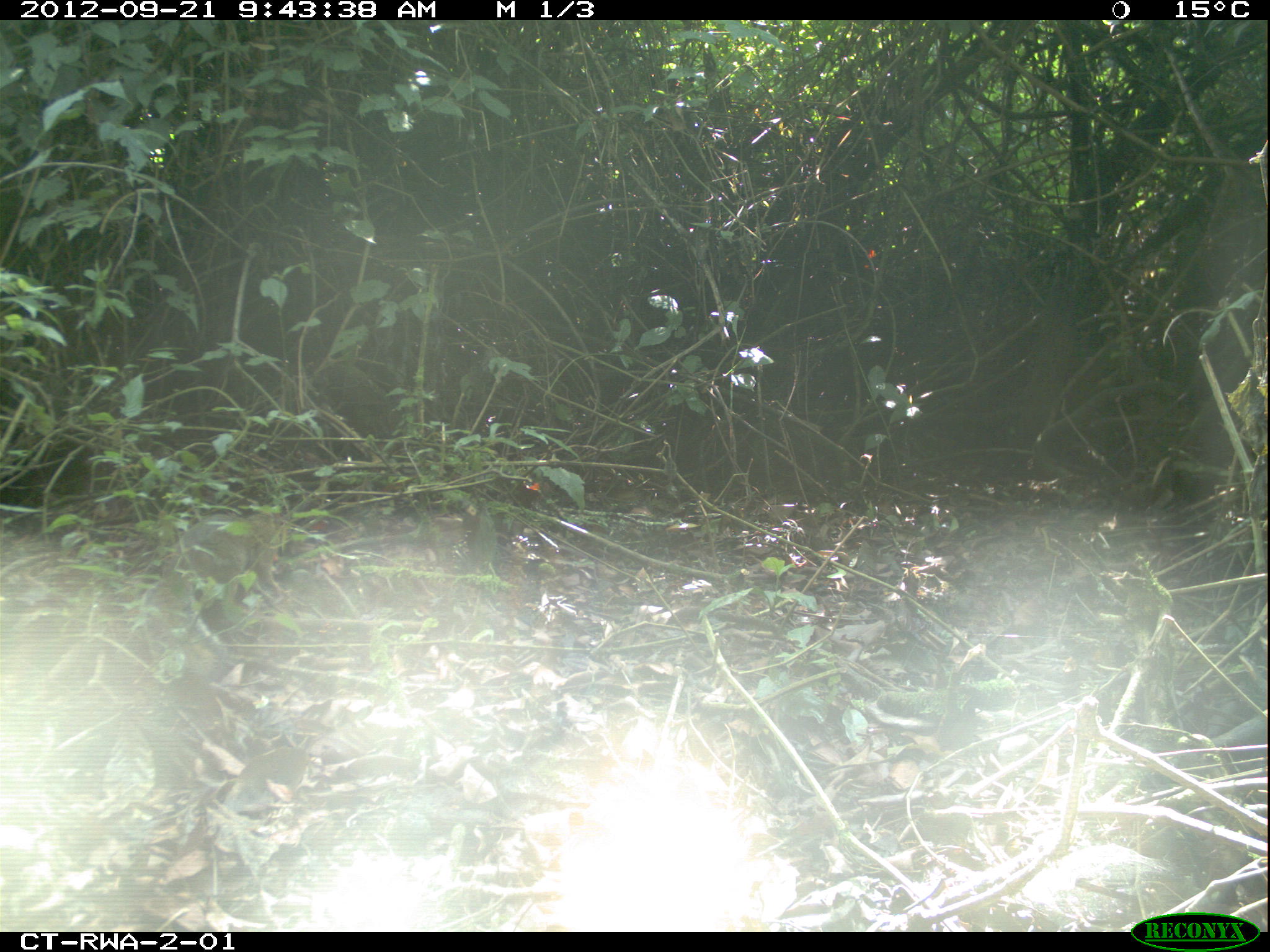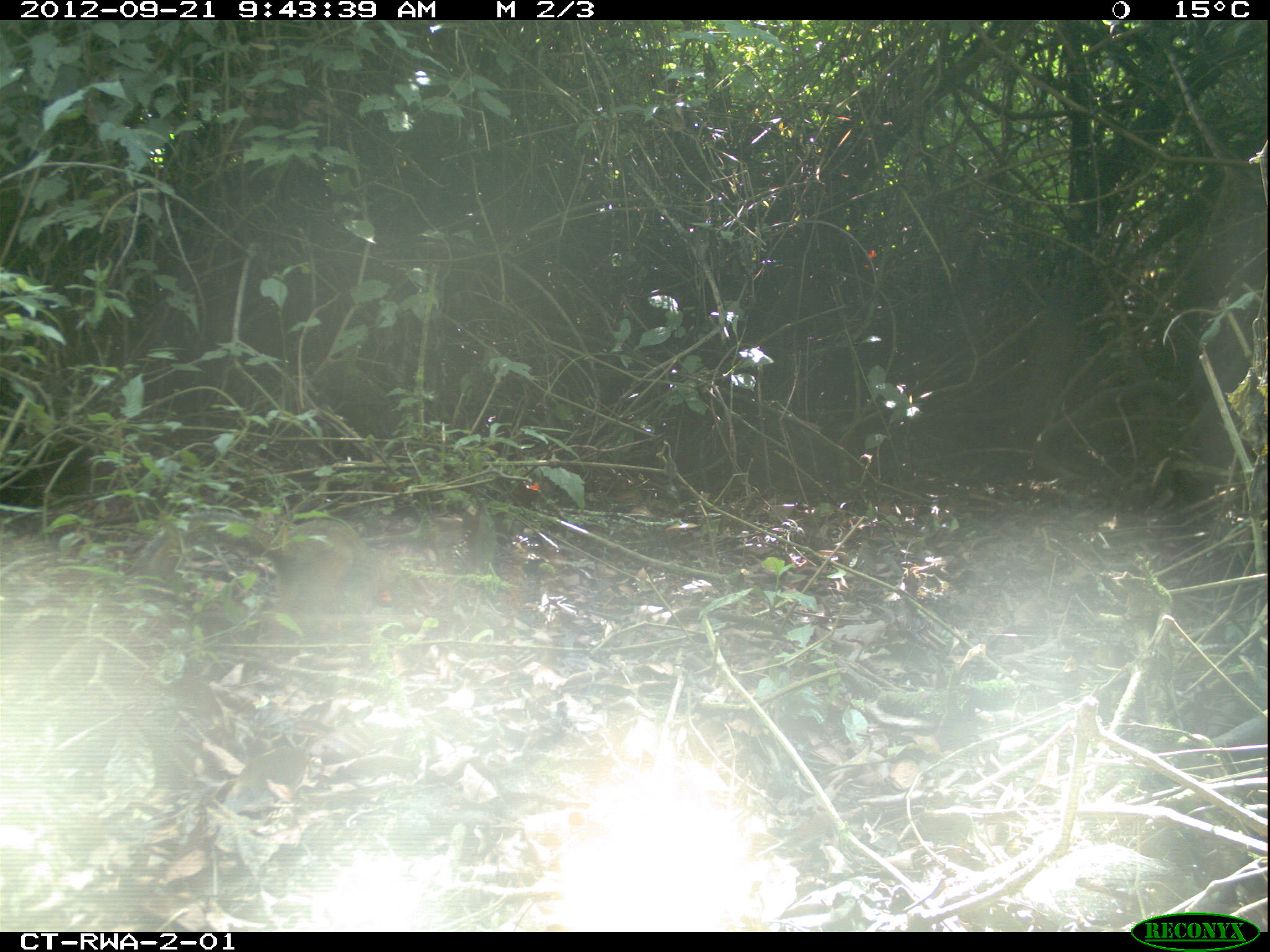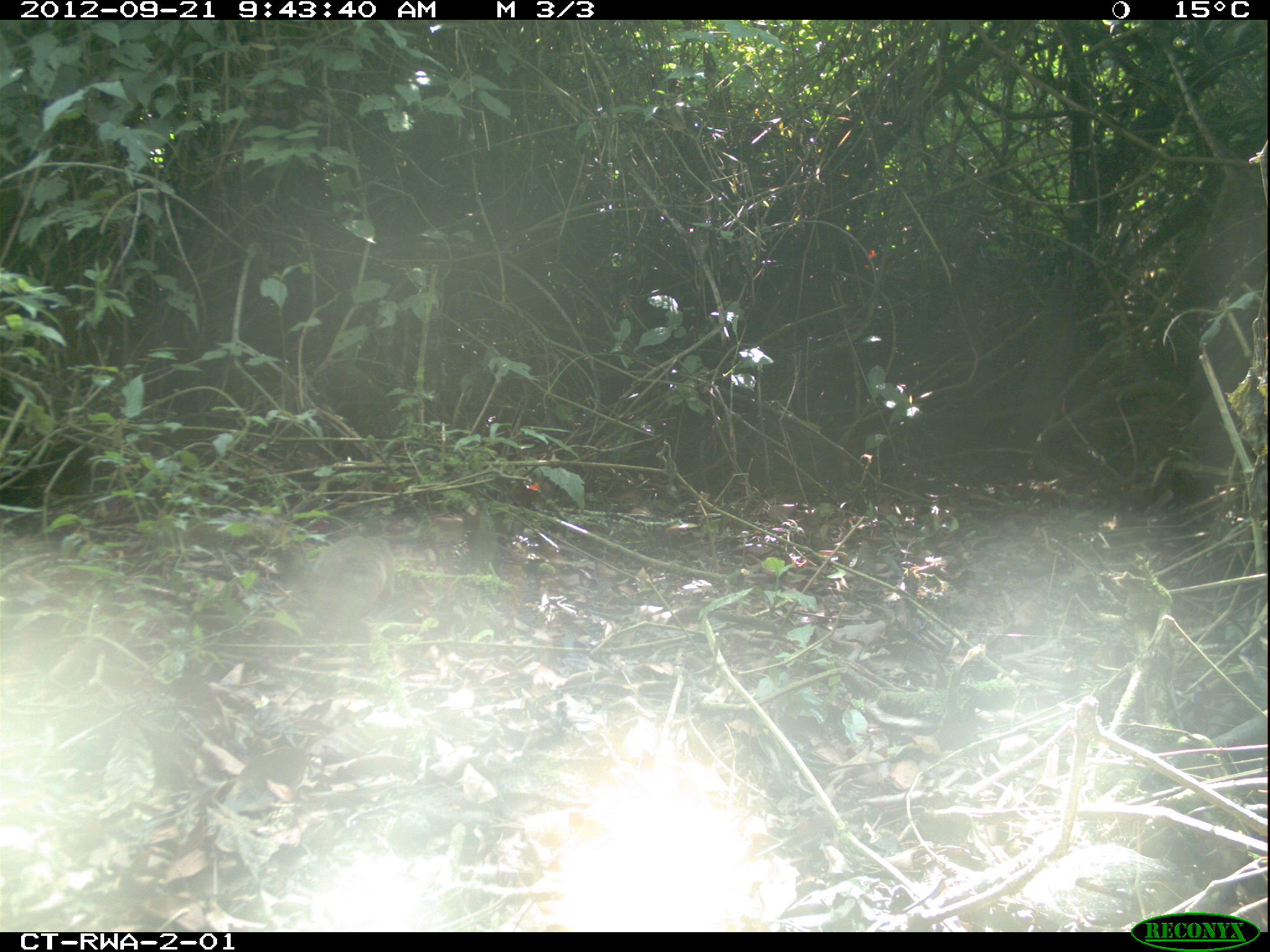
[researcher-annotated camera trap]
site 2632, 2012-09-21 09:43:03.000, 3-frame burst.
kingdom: Animalia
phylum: Chordata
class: Mammalia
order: Rodentia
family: Sciuridae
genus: Funisciurus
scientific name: Funisciurus carruthersi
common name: carruther's mountain squirrel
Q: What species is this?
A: Funisciurus carruthersi (carruther's mountain squirrel).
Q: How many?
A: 1.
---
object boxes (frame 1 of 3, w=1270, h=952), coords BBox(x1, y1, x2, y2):
funisciurus carruthersi: BBox(147, 512, 283, 662)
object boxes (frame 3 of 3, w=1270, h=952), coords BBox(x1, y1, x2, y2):
funisciurus carruthersi: BBox(179, 510, 400, 639)